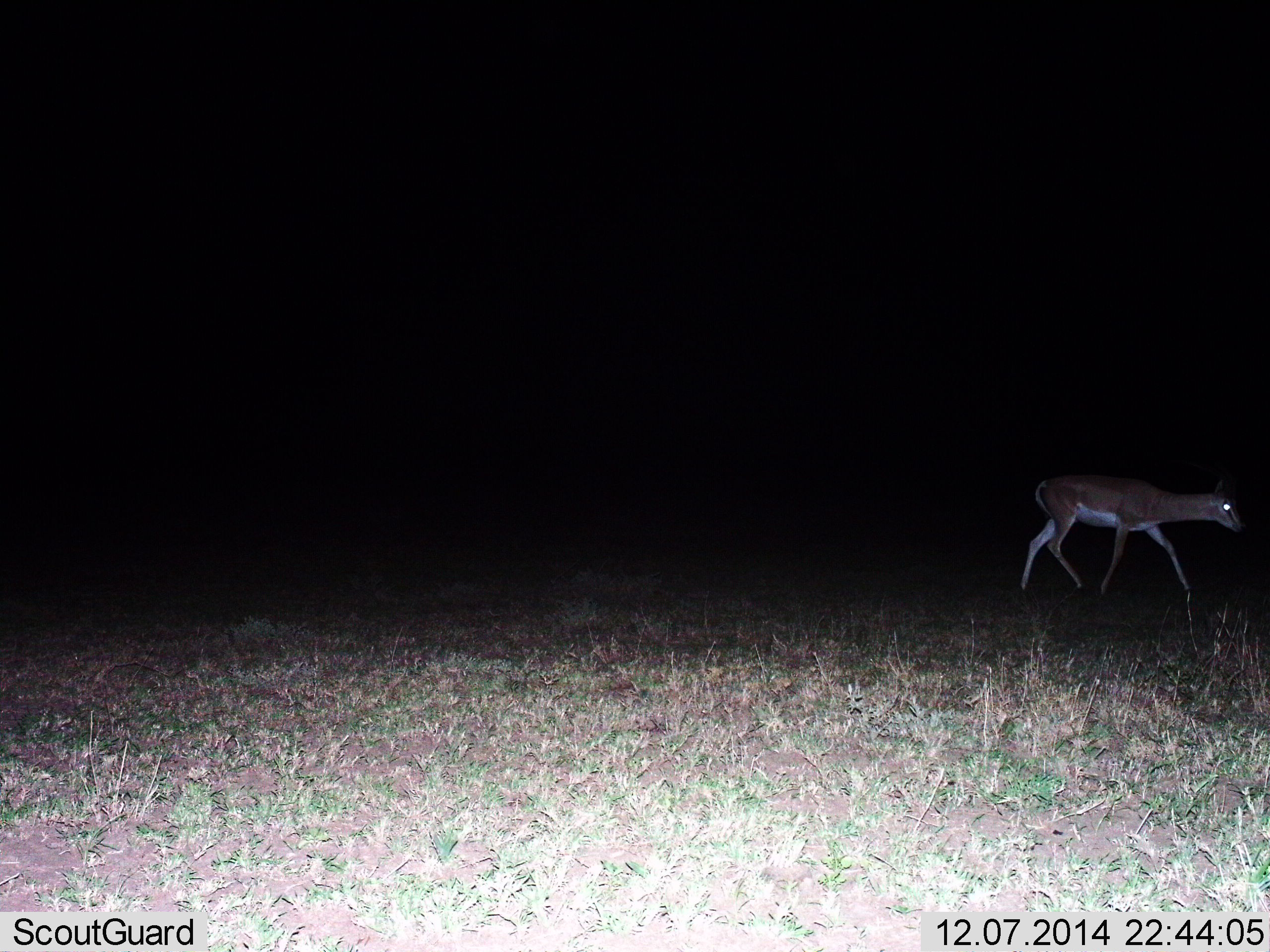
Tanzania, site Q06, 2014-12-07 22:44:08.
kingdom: Animalia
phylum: Chordata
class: Mammalia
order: Artiodactyla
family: Bovidae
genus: Nanger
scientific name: Nanger granti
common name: grant's gazelle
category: gazellegrants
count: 1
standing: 20%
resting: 0%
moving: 80%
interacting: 0%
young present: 0%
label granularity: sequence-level